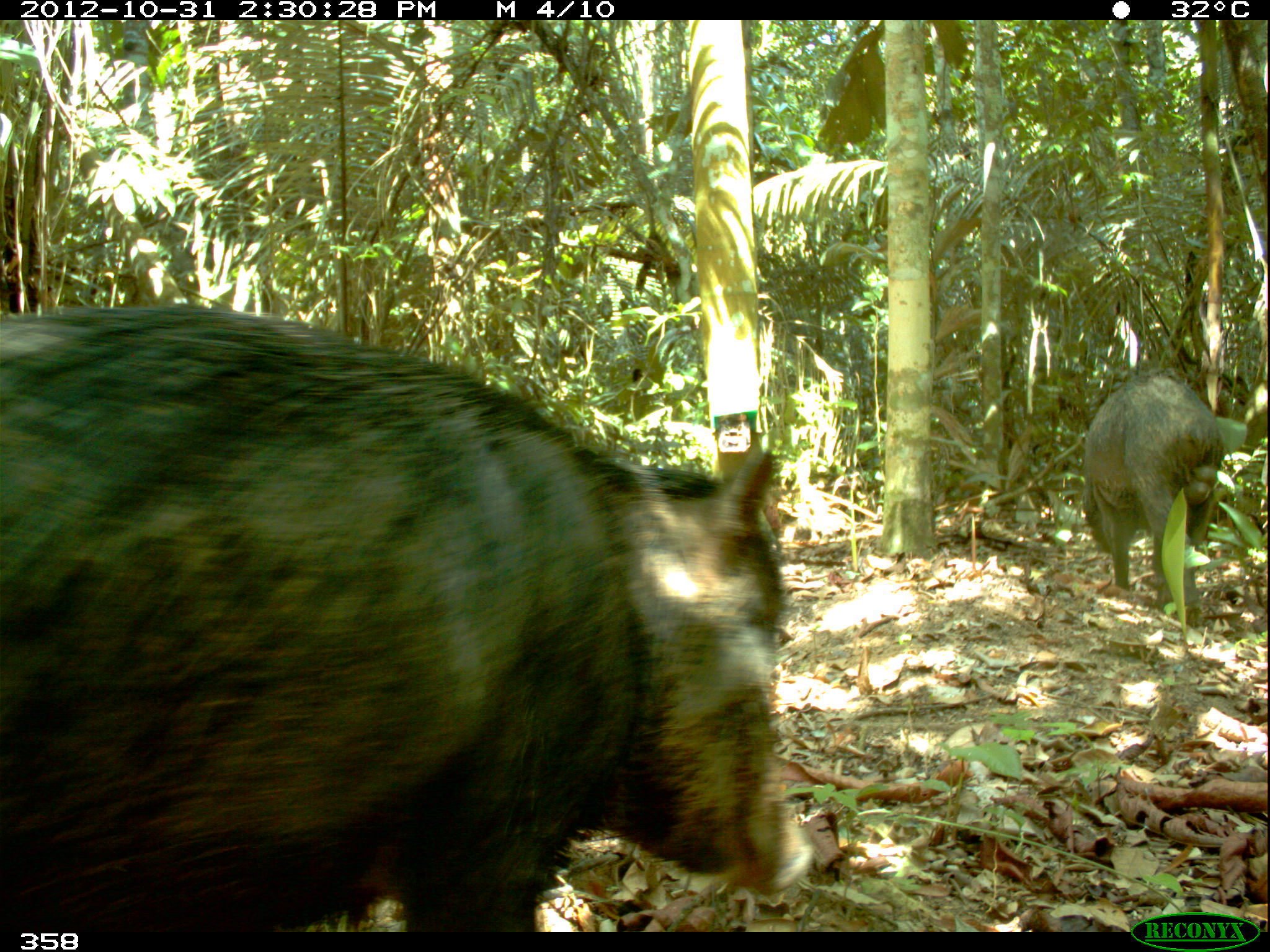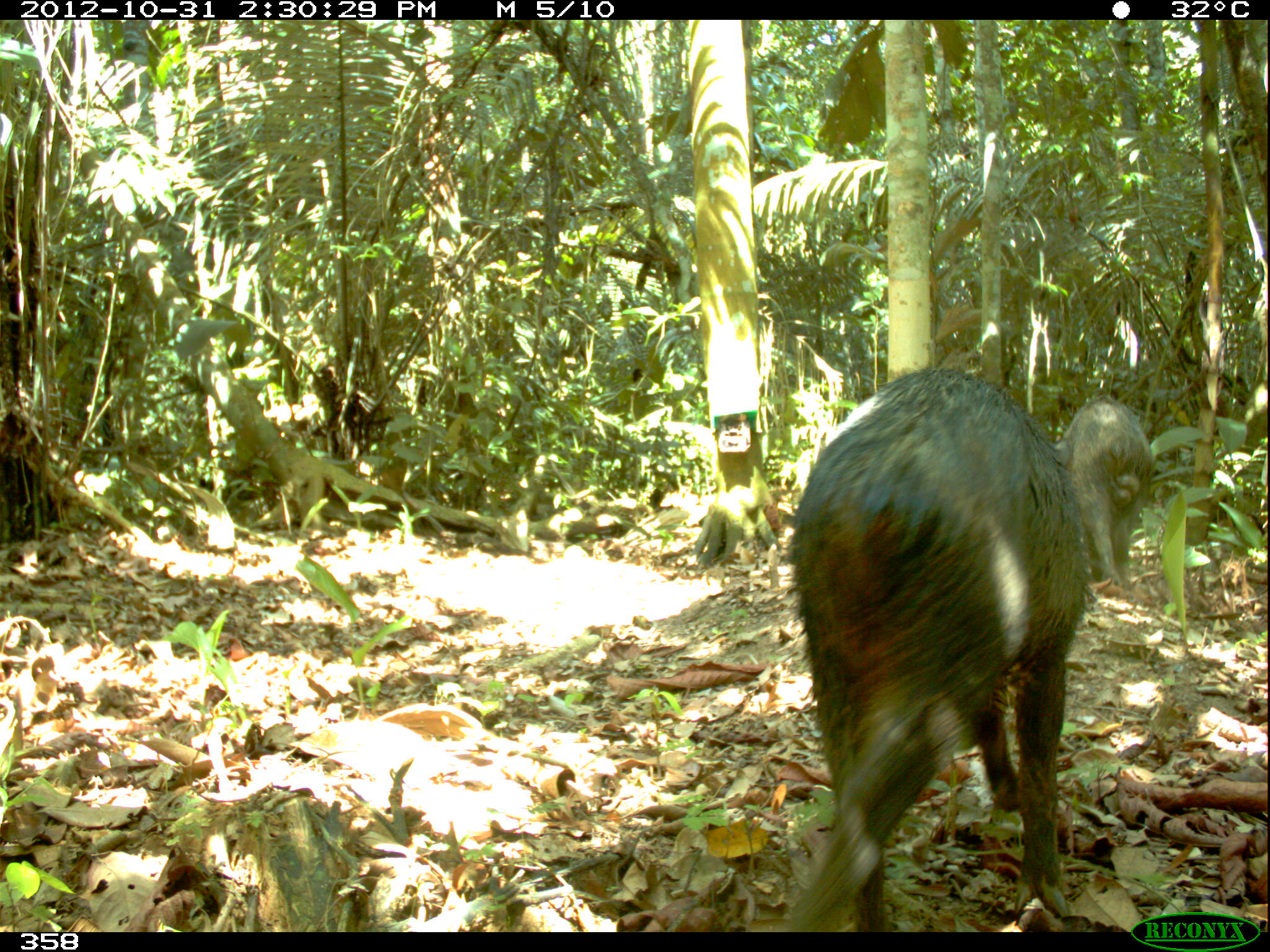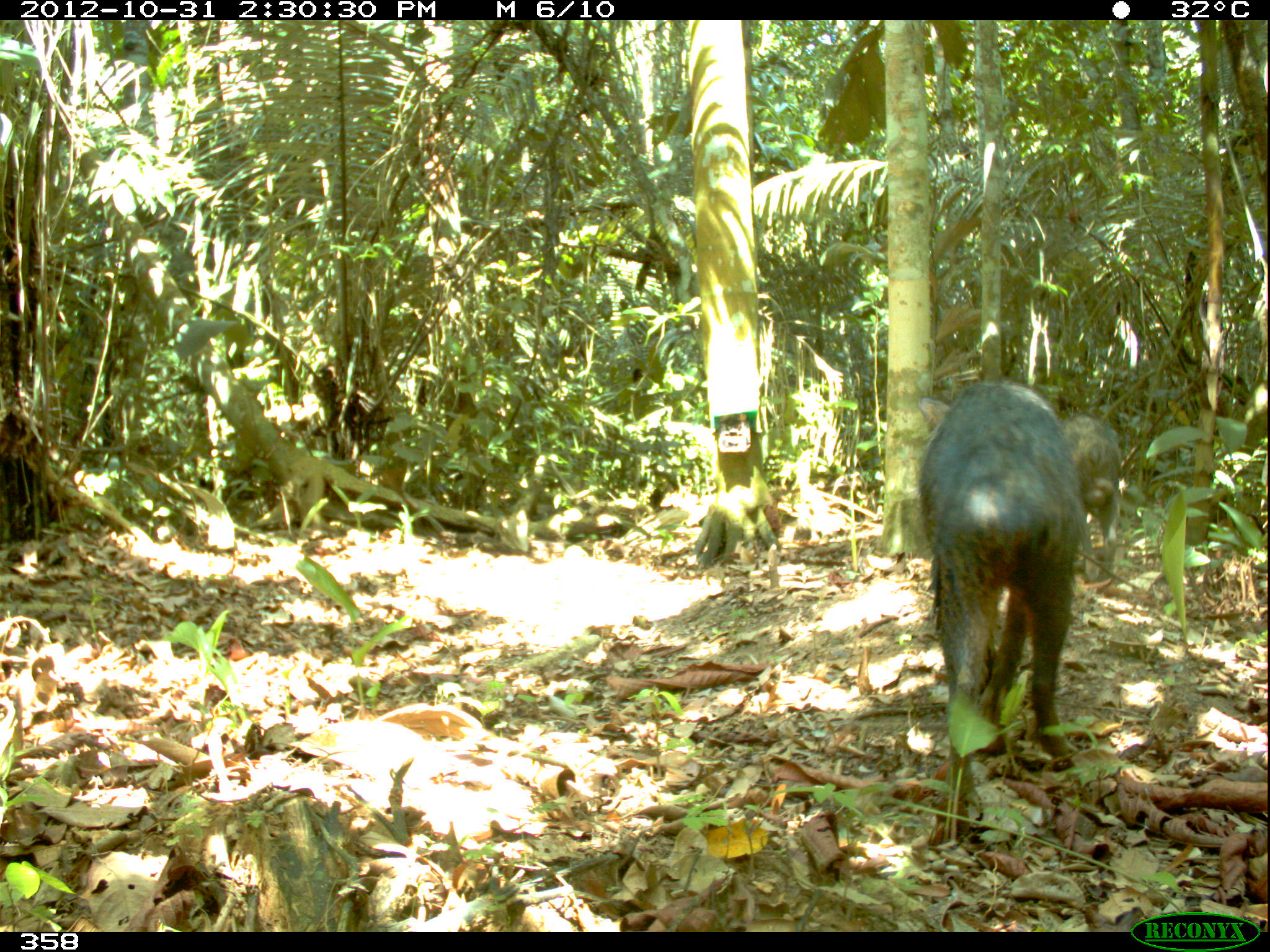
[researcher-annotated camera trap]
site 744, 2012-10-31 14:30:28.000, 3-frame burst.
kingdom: Animalia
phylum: Chordata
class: Mammalia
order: Artiodactyla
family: Tayassuidae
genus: Tayassu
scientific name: Tayassu pecari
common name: white-lipped peccary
Tayassu pecari (white-lipped peccary).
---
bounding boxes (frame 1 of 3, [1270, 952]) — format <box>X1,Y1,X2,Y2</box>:
tayassu pecari: <box>0,301,812,933</box>; <box>1077,372,1236,621</box>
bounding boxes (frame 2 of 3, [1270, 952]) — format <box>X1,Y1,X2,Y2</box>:
tayassu pecari: <box>772,365,1096,932</box>; <box>1055,395,1154,597</box>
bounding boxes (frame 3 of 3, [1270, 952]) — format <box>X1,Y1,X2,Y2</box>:
tayassu pecari: <box>917,379,1093,814</box>; <box>1064,412,1121,581</box>